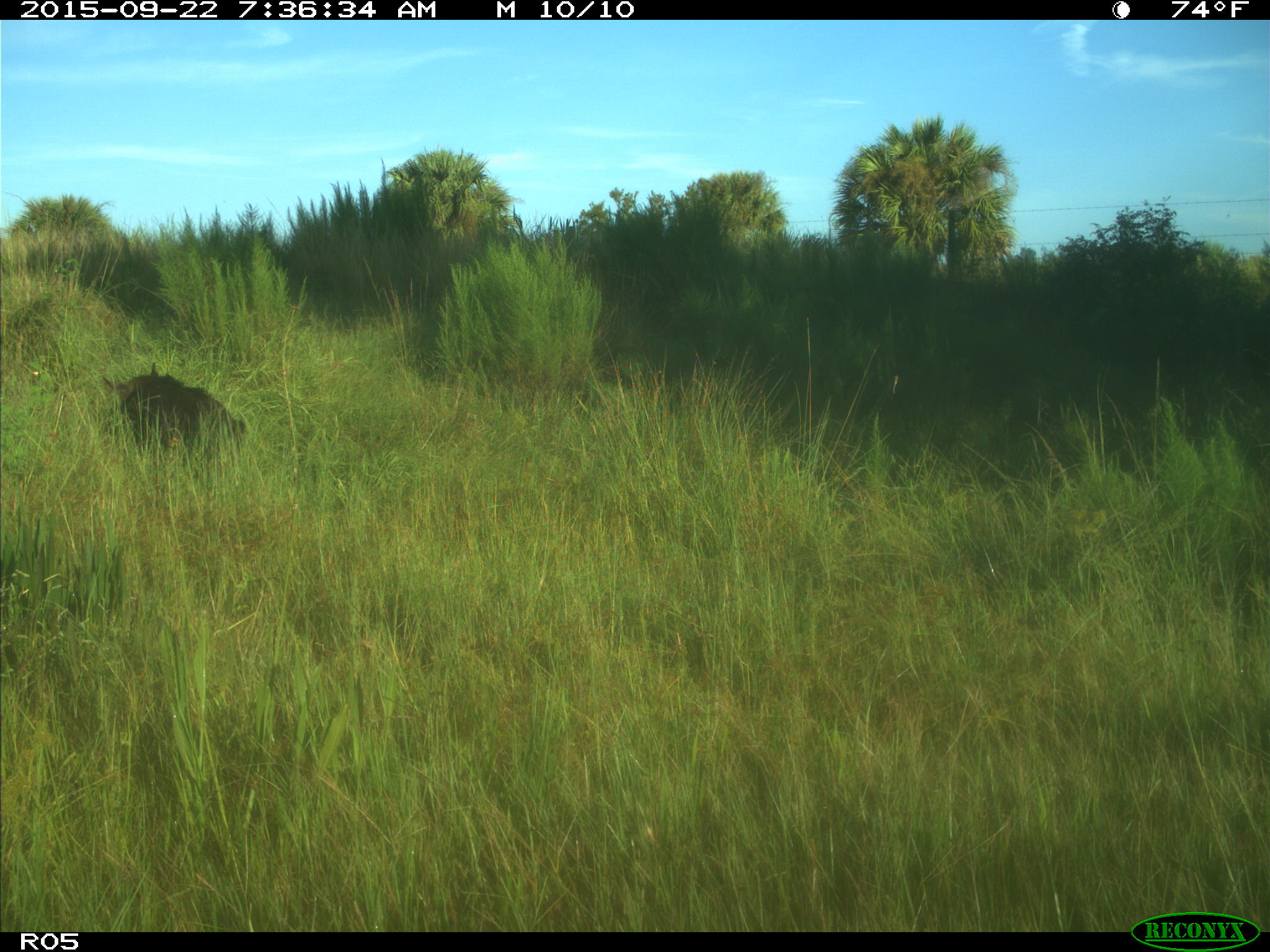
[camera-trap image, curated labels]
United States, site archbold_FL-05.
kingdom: Animalia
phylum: Chordata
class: Mammalia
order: Artiodactyla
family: Suidae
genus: Sus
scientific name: Sus scrofa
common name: wild boar